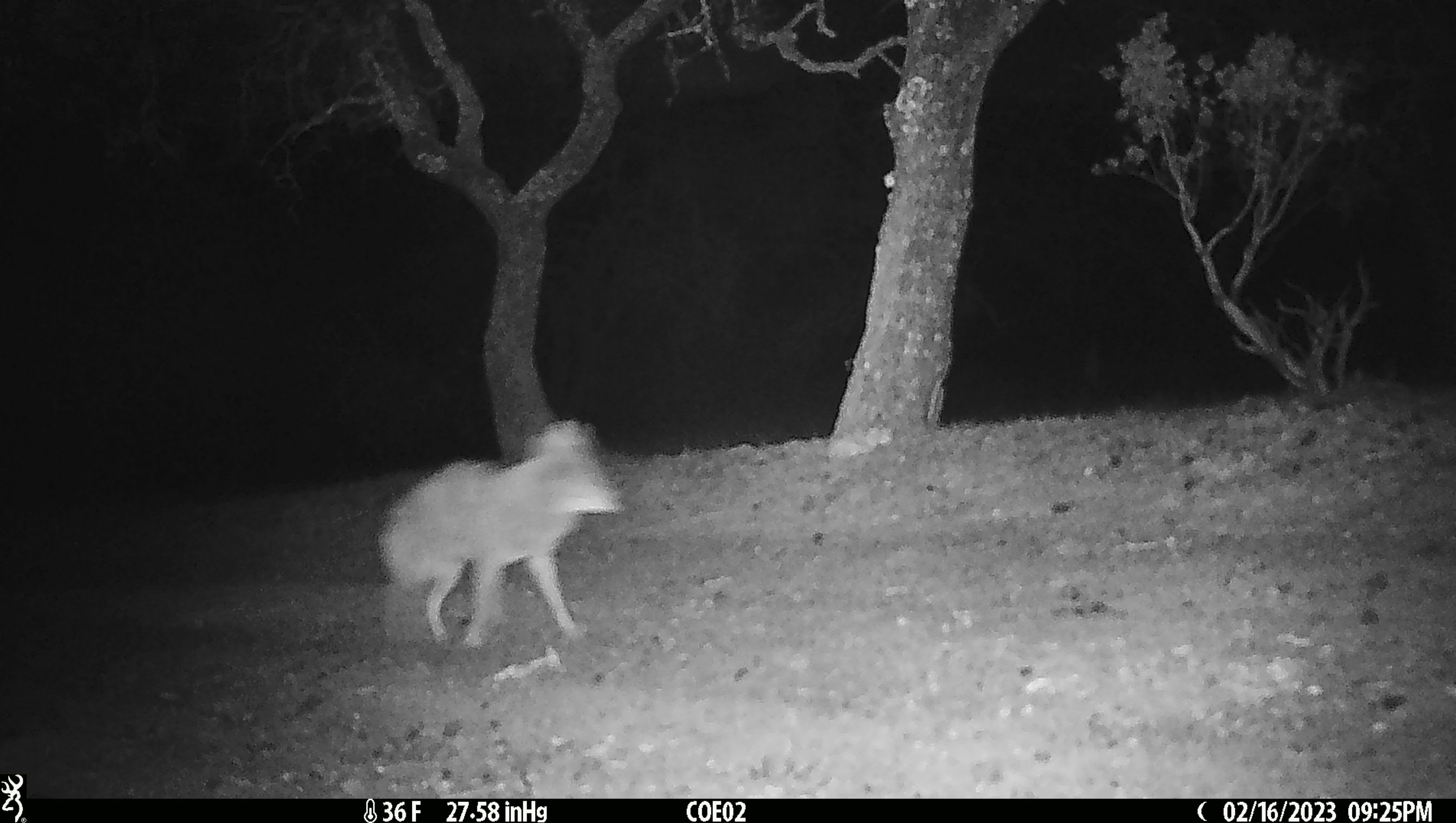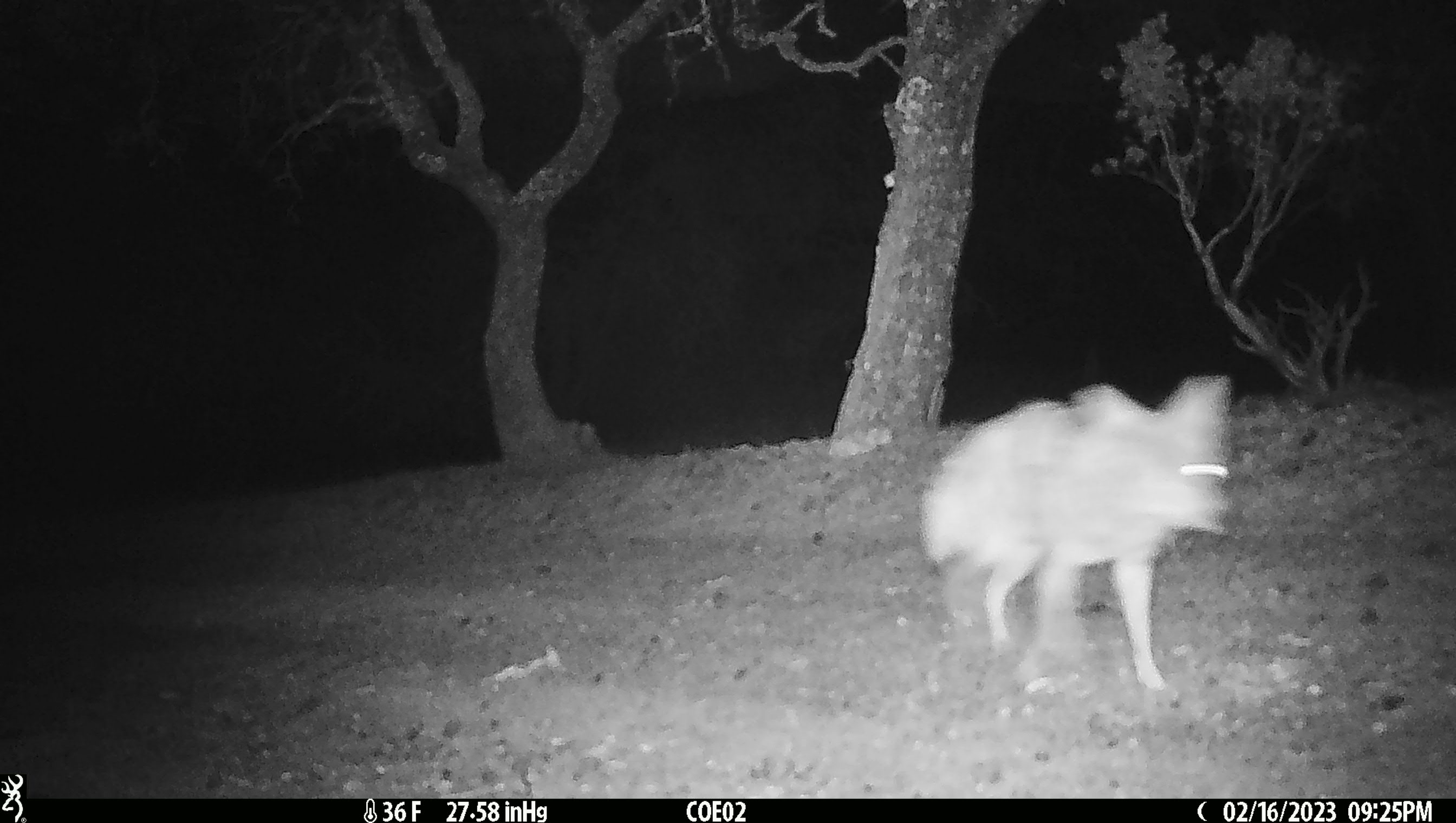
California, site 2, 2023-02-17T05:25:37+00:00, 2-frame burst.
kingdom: Animalia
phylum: Chordata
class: Mammalia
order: Carnivora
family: Canidae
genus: Canis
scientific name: Canis latrans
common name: coyote